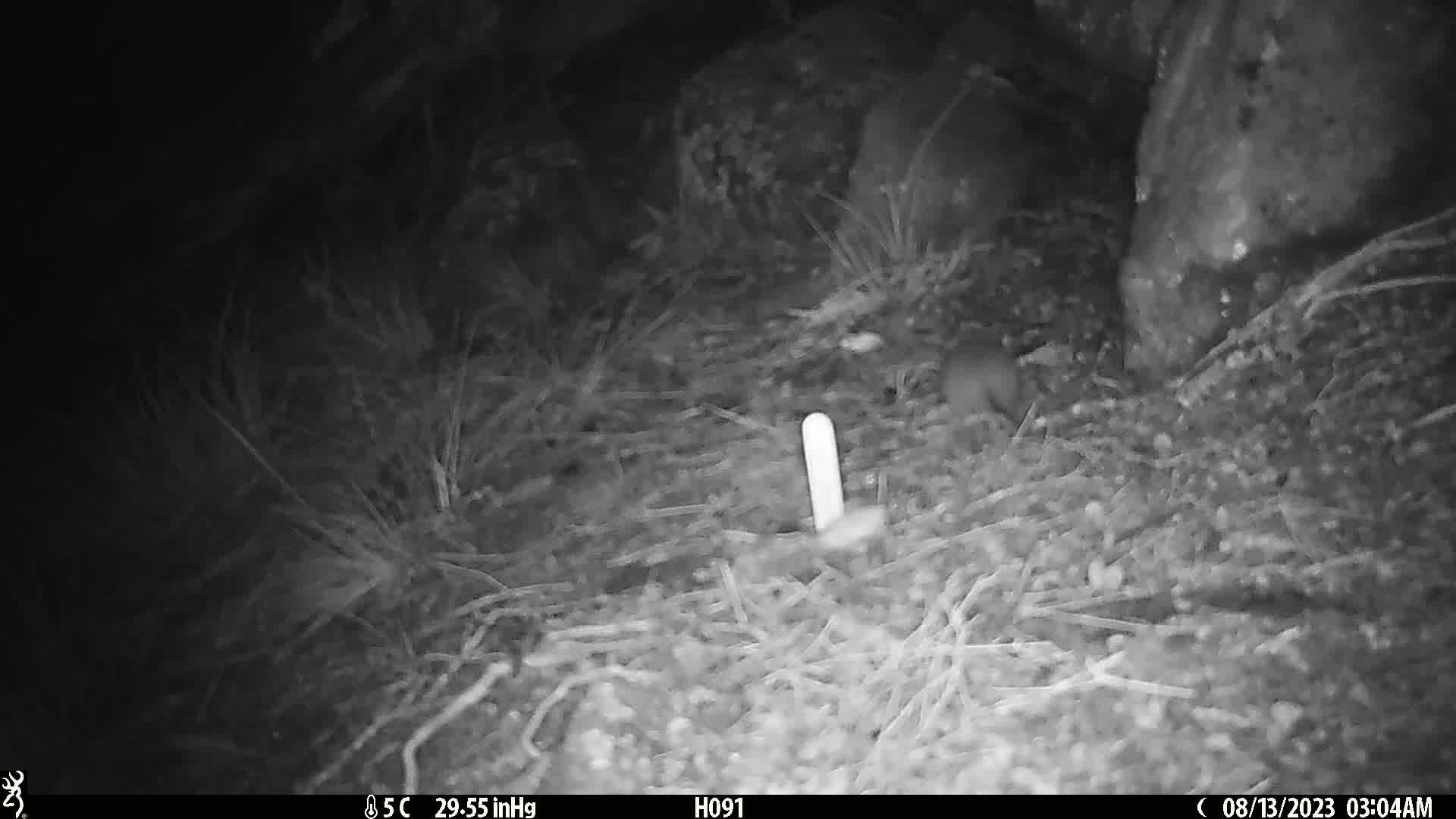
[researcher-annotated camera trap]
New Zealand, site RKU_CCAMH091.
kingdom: Animalia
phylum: Chordata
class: Mammalia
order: Rodentia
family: Muridae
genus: Rattus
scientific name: Rattus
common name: rat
Rat (Rattus).